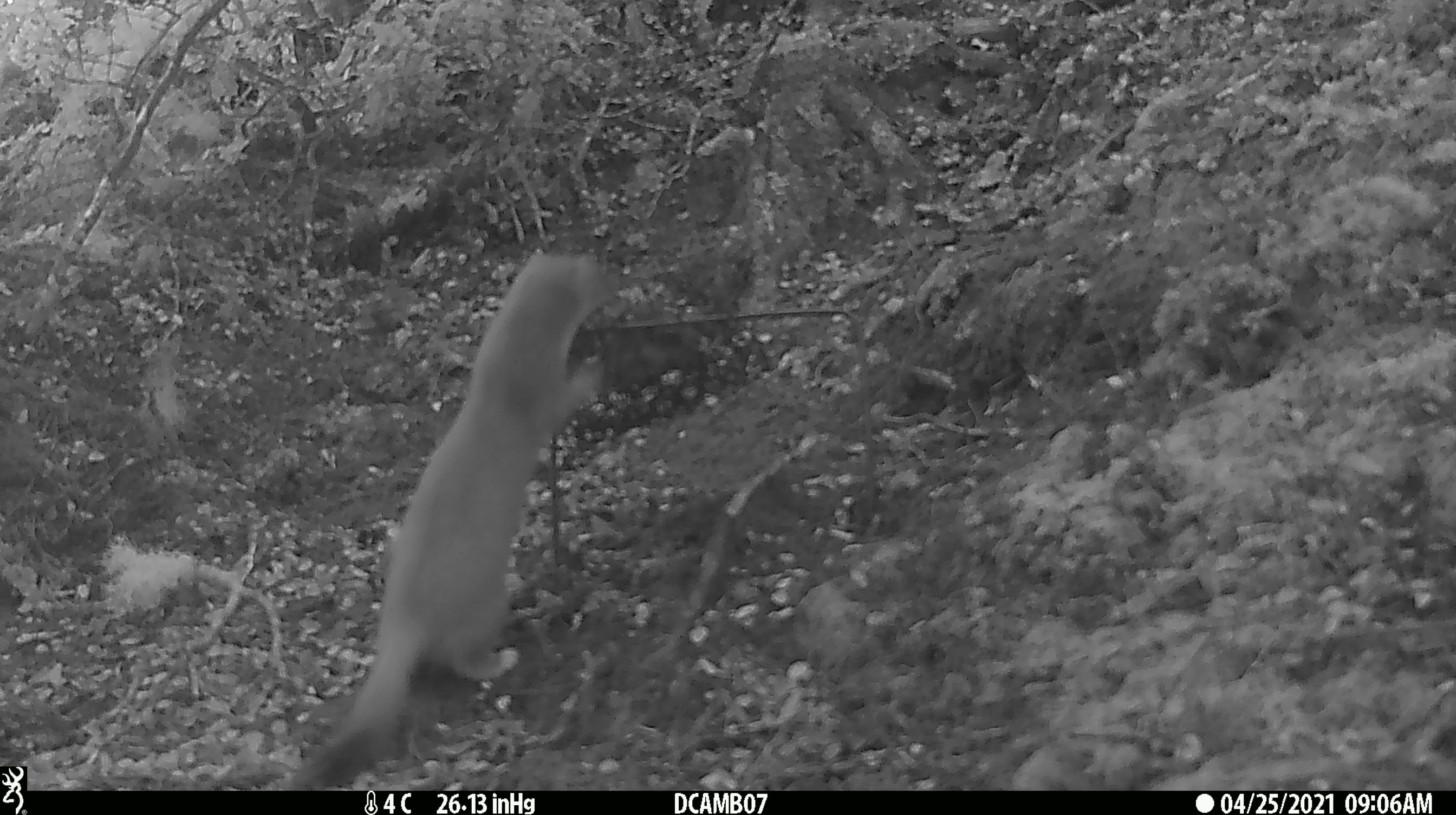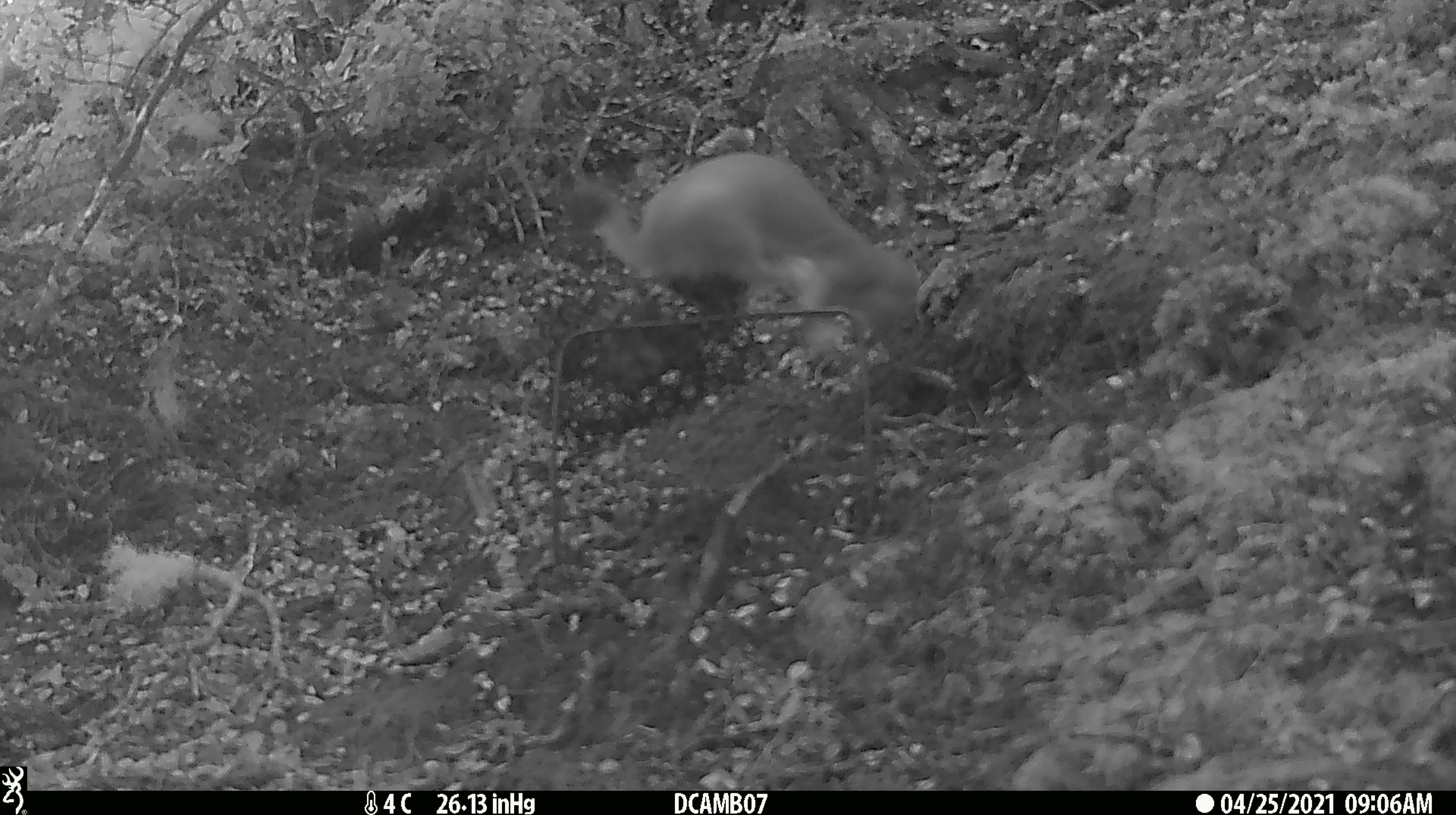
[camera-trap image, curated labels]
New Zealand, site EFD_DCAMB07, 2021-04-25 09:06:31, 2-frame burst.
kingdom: Animalia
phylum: Chordata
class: Mammalia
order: Carnivora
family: Mustelidae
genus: Mustela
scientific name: Mustela erminea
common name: stoat